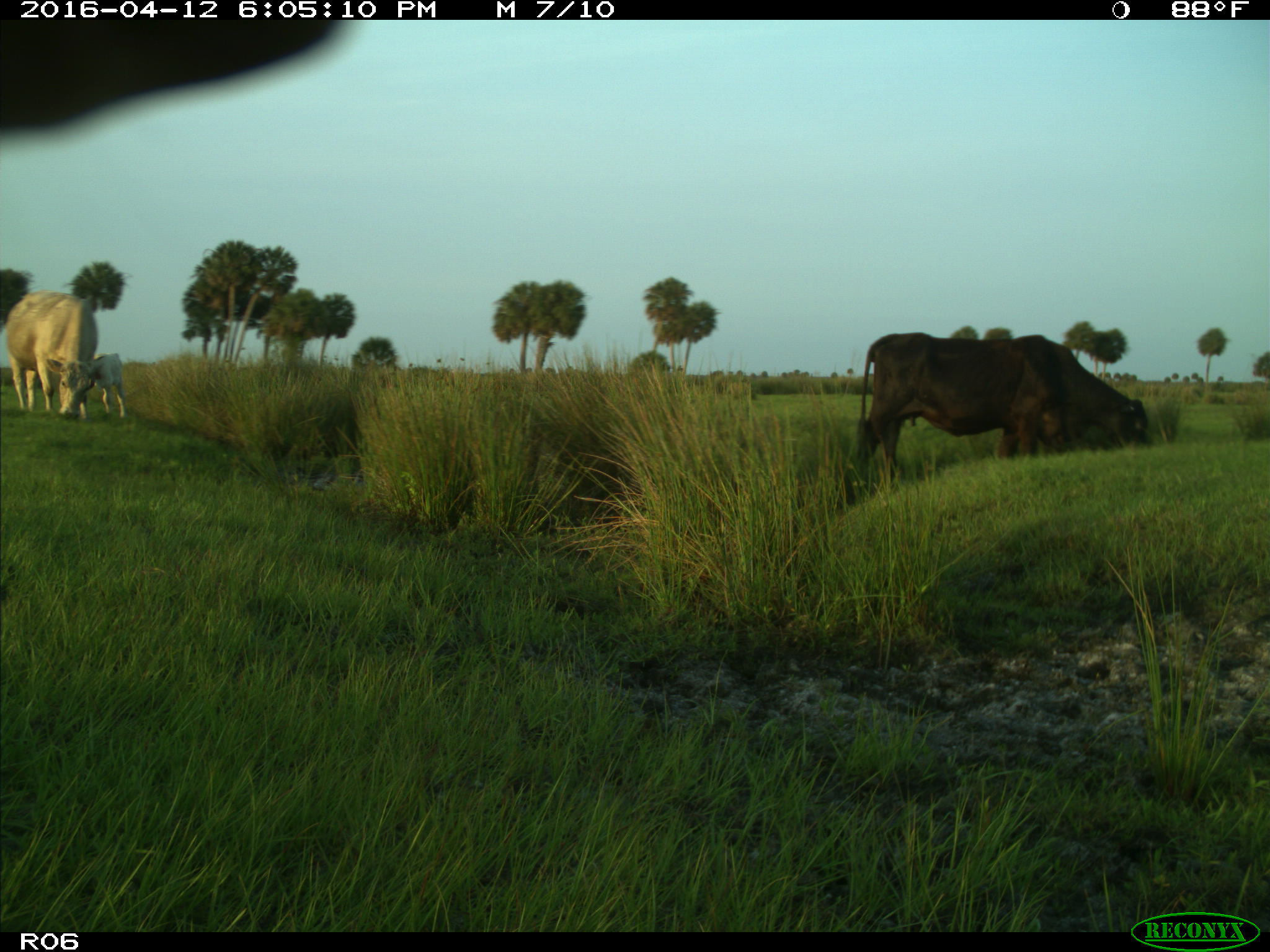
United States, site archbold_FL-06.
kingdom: Animalia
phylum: Chordata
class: Mammalia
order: Artiodactyla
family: Bovidae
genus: Bos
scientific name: Bos taurus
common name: domestic cow